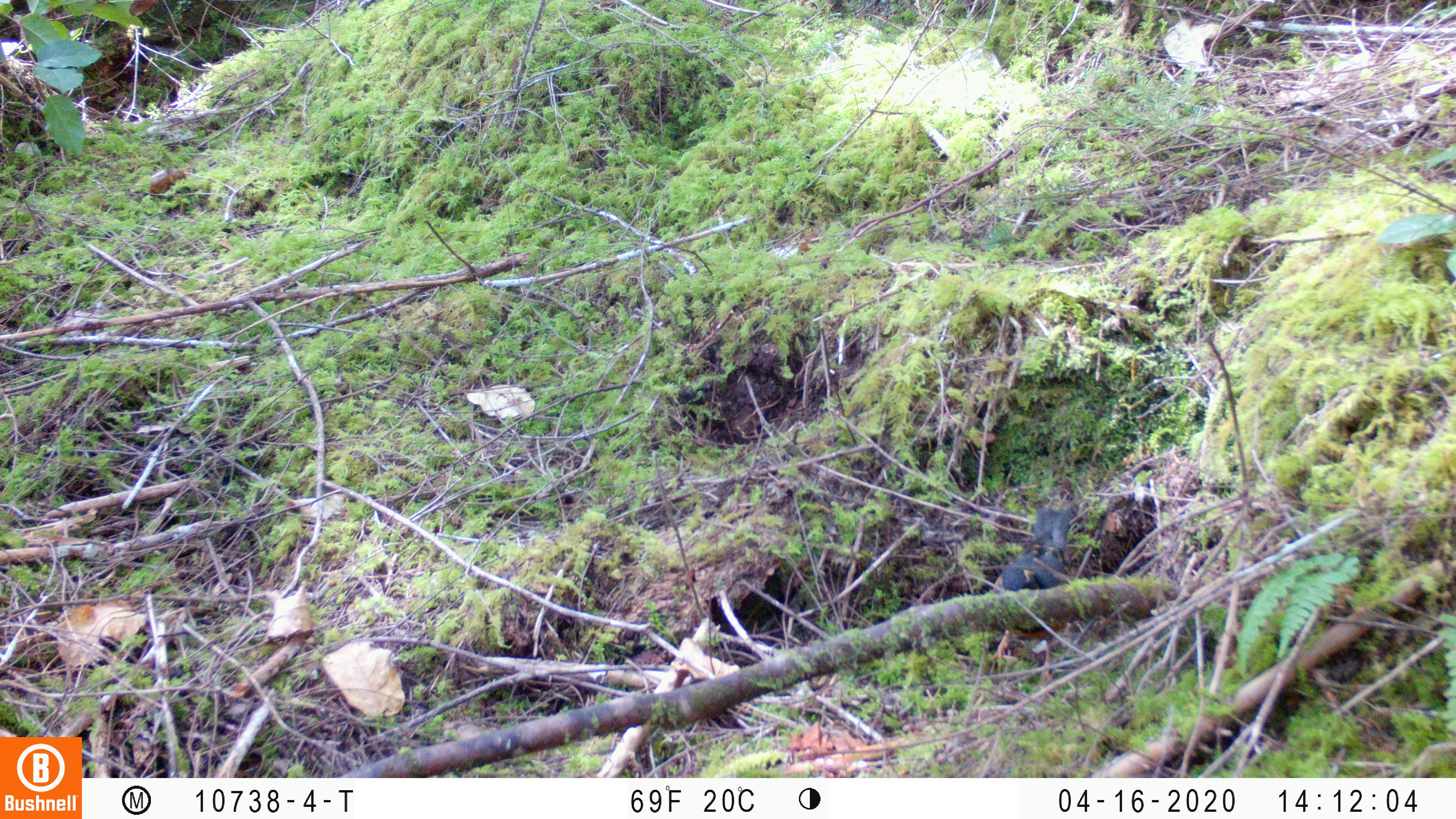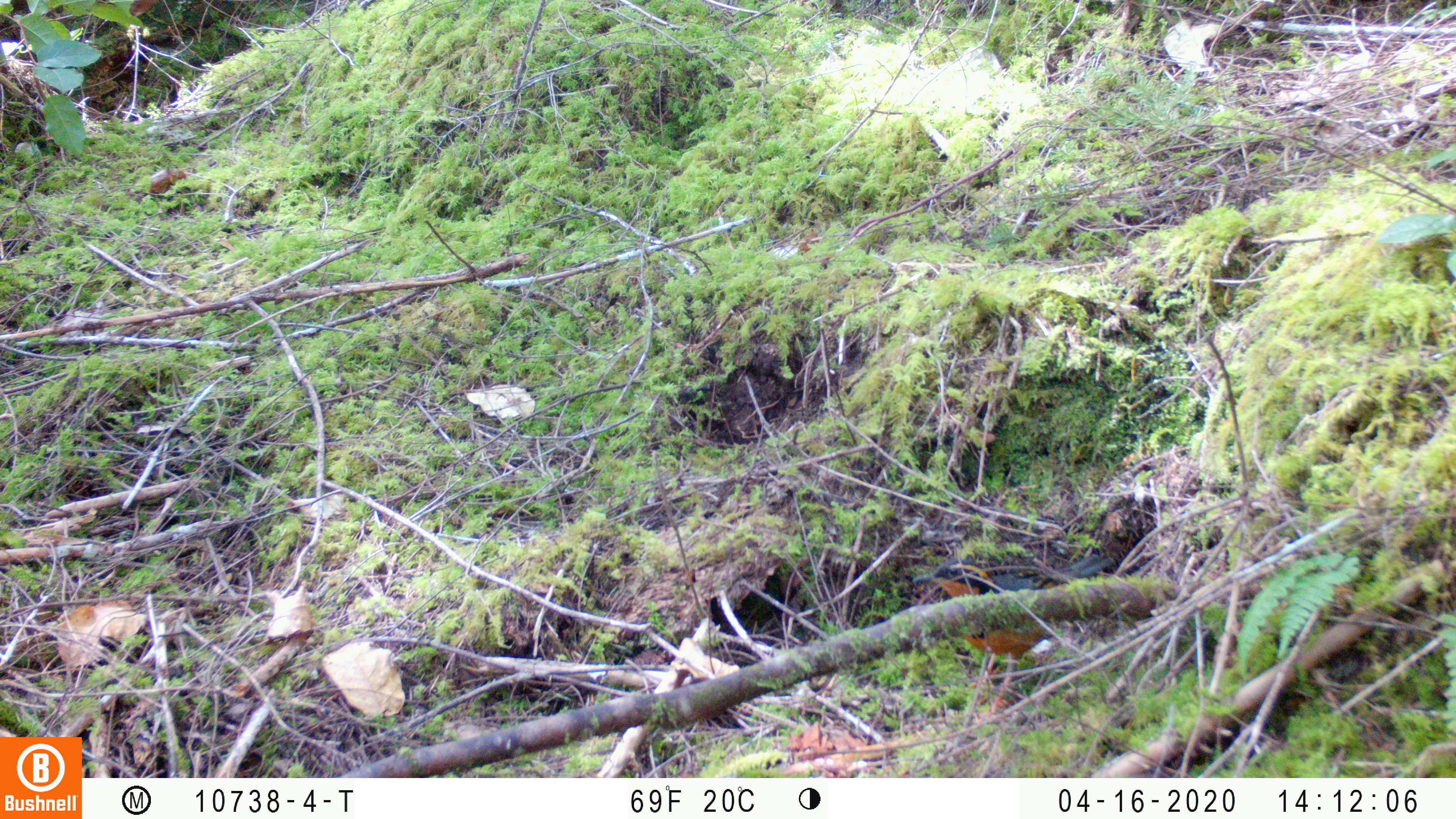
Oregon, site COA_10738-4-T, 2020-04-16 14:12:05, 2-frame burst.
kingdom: Animalia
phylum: Chordata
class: Aves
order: Passeriformes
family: Turdidae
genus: Ixoreus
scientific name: Ixoreus naevius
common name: varied thrush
Varied thrush (Ixoreus naevius).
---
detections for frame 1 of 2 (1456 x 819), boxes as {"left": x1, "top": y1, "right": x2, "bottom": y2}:
varied thrush: {"left": 986, "top": 503, "right": 1080, "bottom": 591}